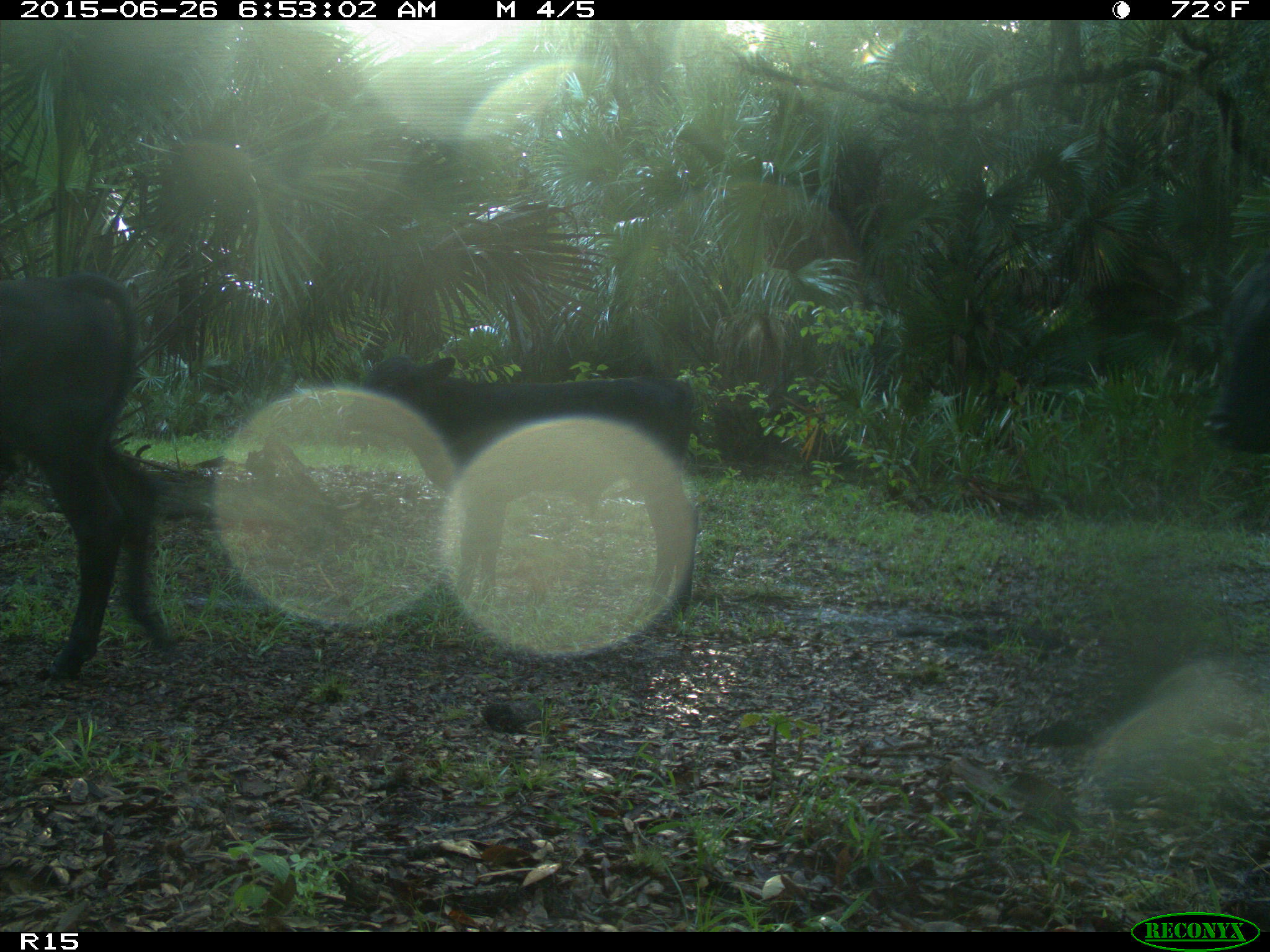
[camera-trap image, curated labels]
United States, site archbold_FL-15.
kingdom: Animalia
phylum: Chordata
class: Mammalia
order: Artiodactyla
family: Bovidae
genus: Bos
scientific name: Bos taurus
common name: domestic cow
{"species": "Bos taurus (domestic cow)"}